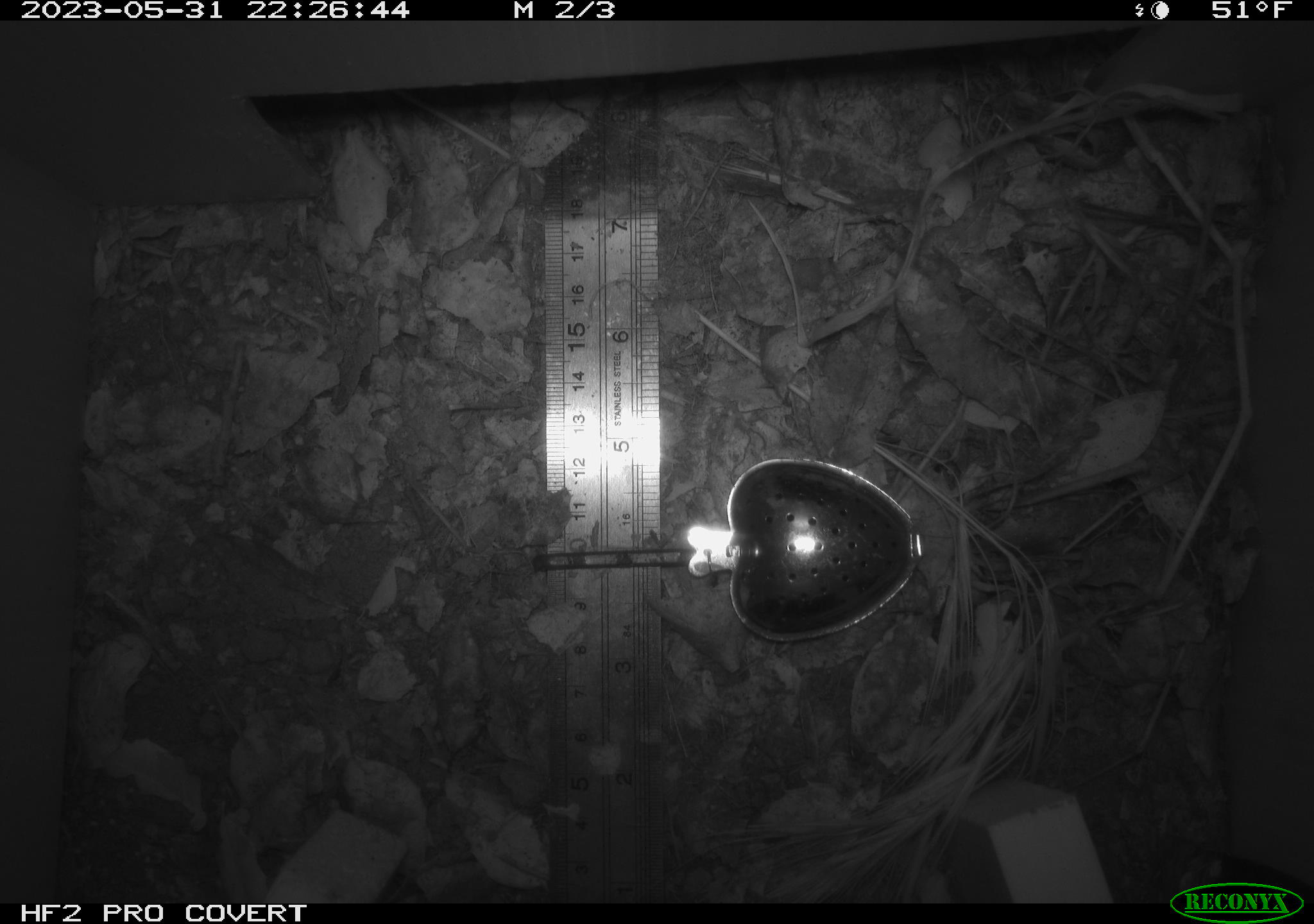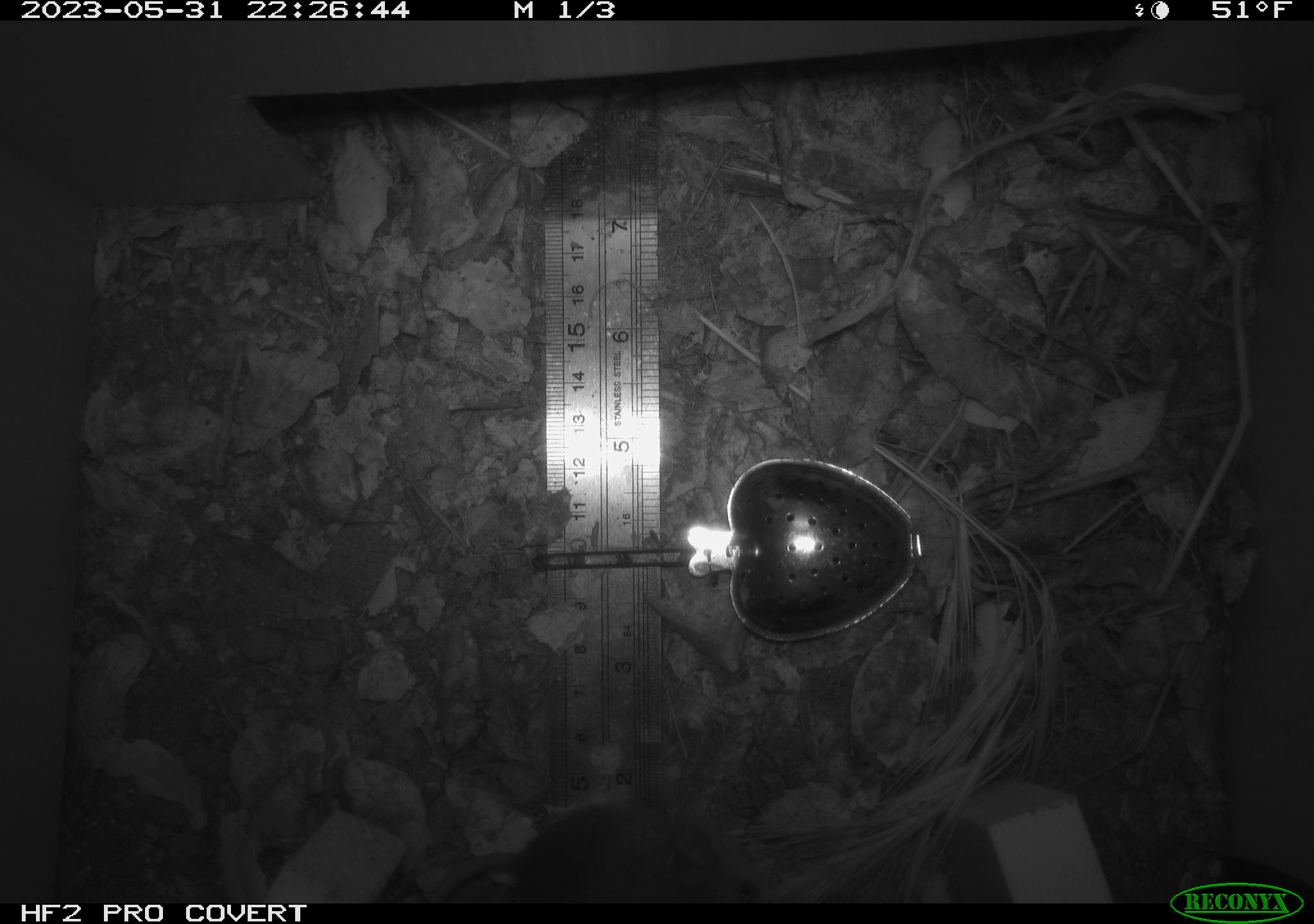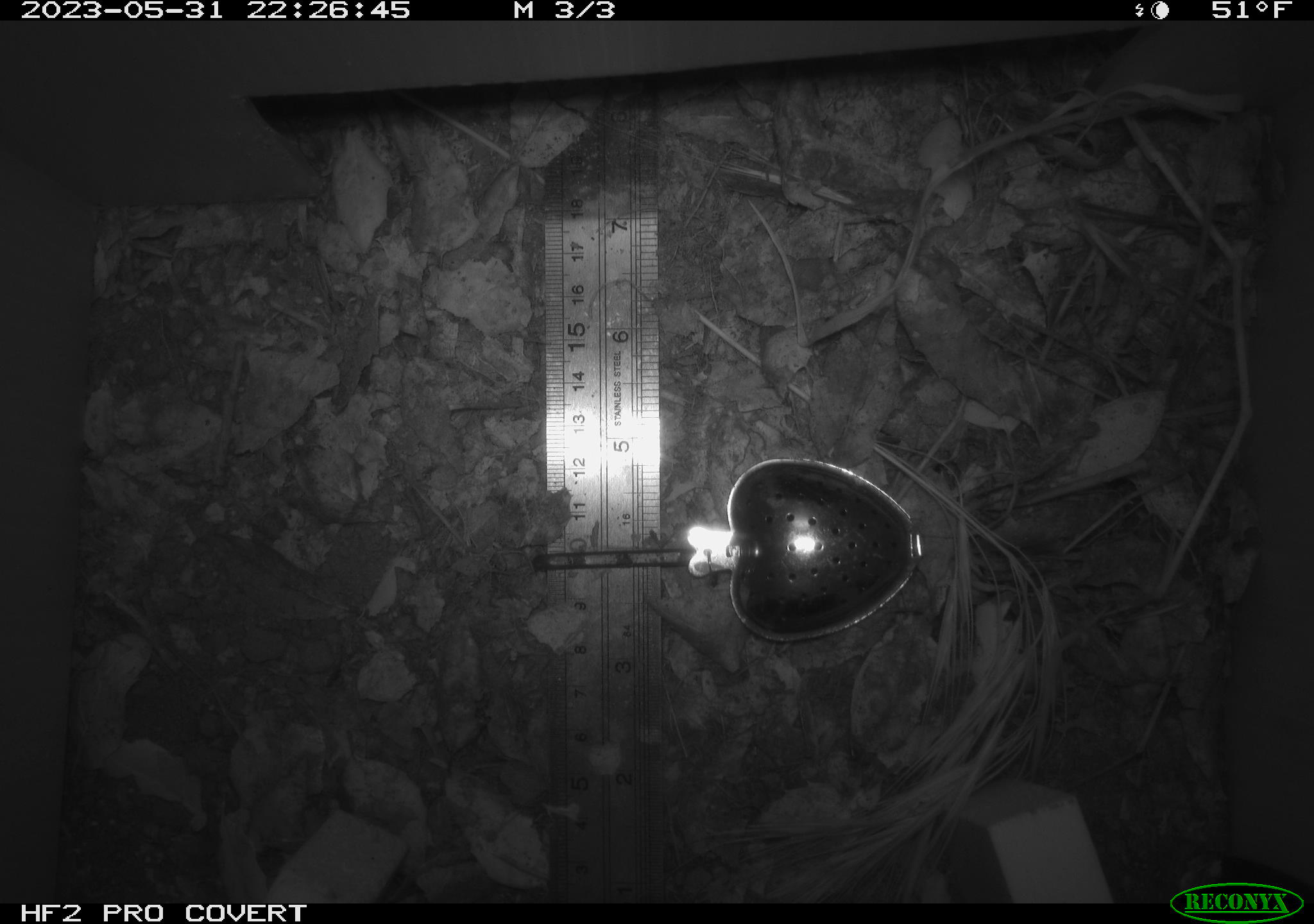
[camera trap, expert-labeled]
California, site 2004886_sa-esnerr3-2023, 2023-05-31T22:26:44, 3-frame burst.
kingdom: Animalia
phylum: Chordata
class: Mammalia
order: Rodentia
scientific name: Rodentia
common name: mouse species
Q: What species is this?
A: Mouse species (Rodentia).